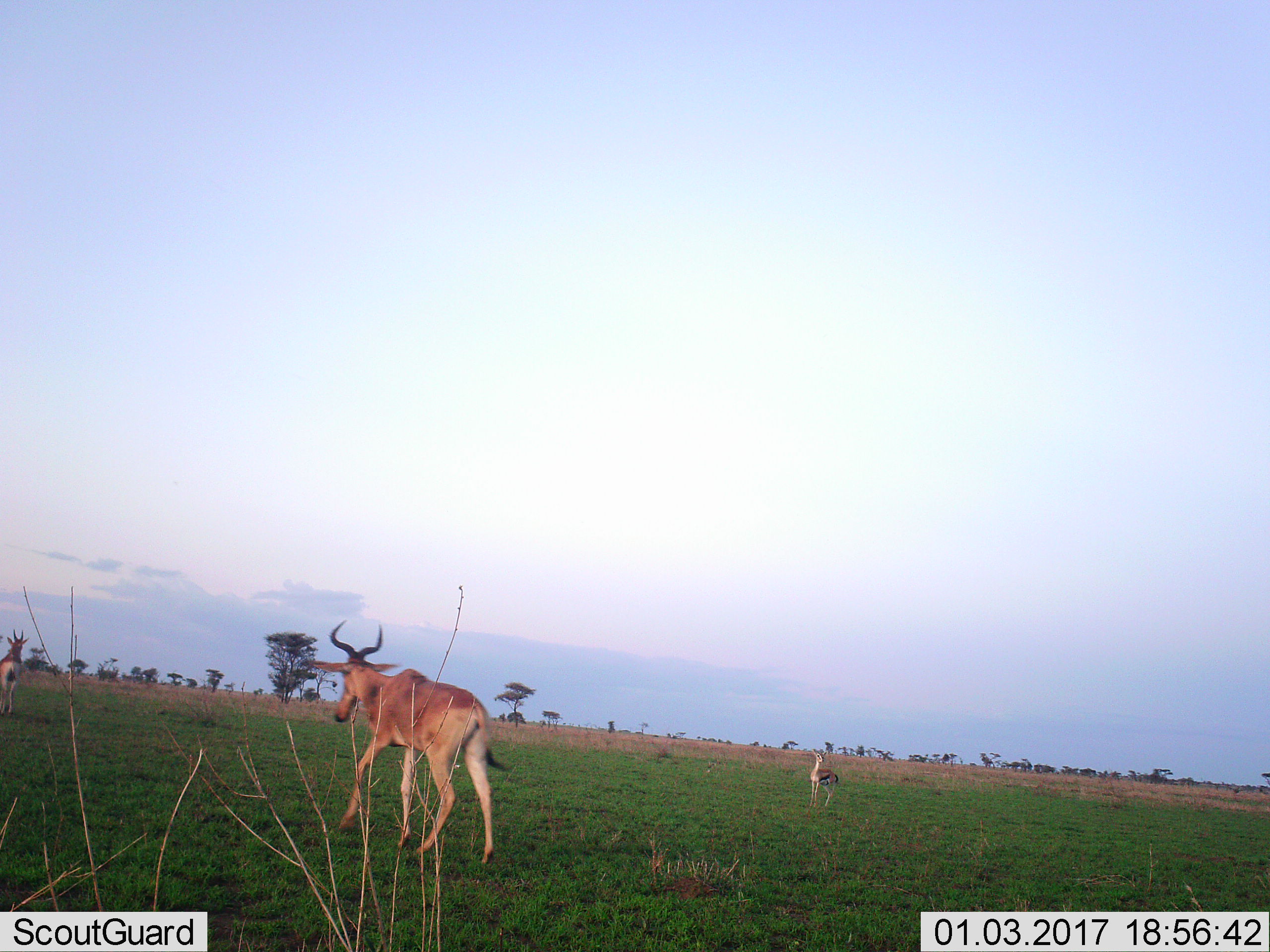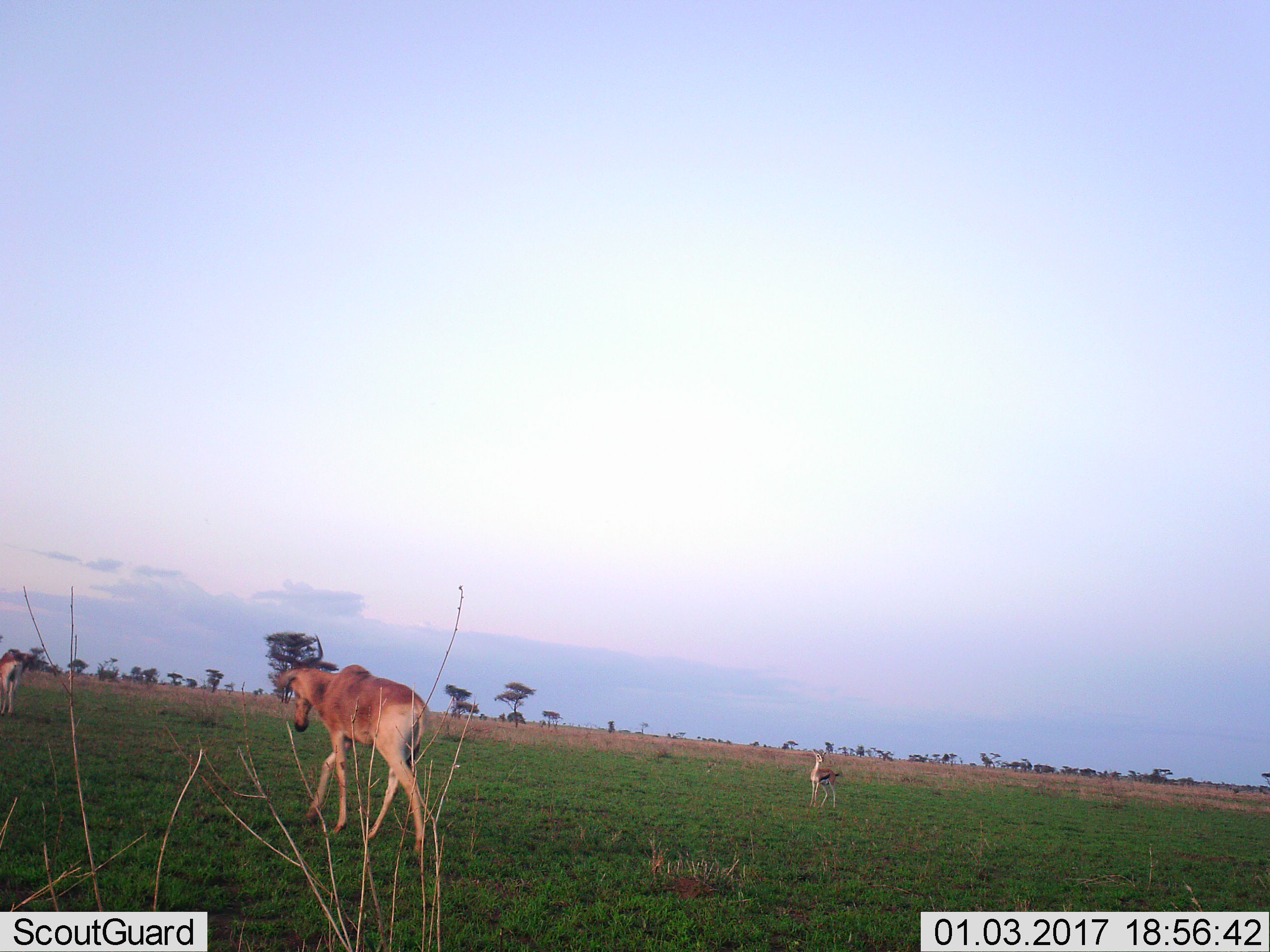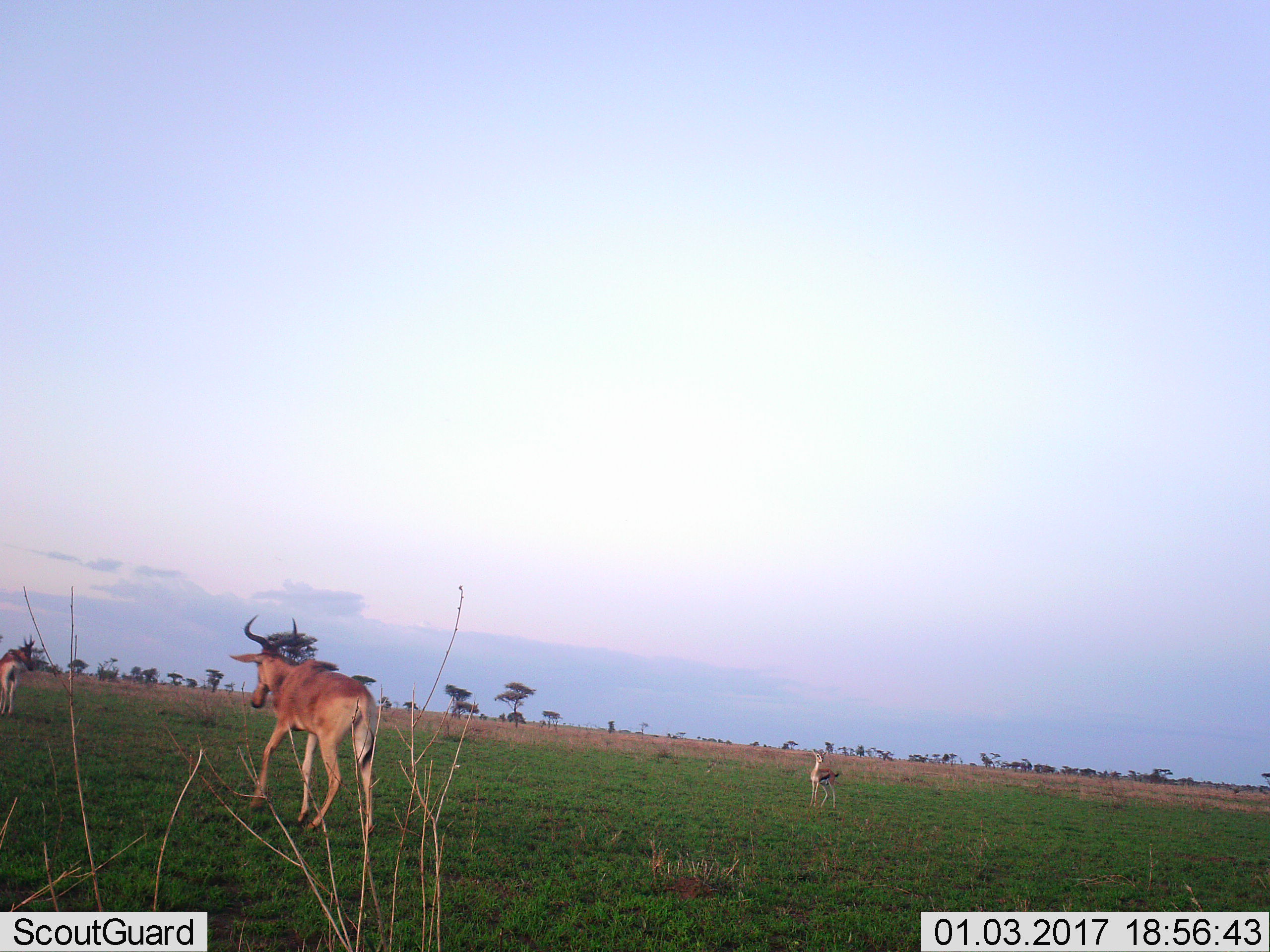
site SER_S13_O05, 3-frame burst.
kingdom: Animalia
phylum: Chordata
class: Mammalia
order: Artiodactyla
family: Bovidae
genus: Eudorcas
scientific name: Eudorcas thomsonii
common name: thomson's gazelle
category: gazellethomsons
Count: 1.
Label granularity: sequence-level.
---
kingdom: Animalia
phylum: Chordata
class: Mammalia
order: Artiodactyla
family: Bovidae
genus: Alcelaphus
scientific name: Alcelaphus buselaphus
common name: hartebeest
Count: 2.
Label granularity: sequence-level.